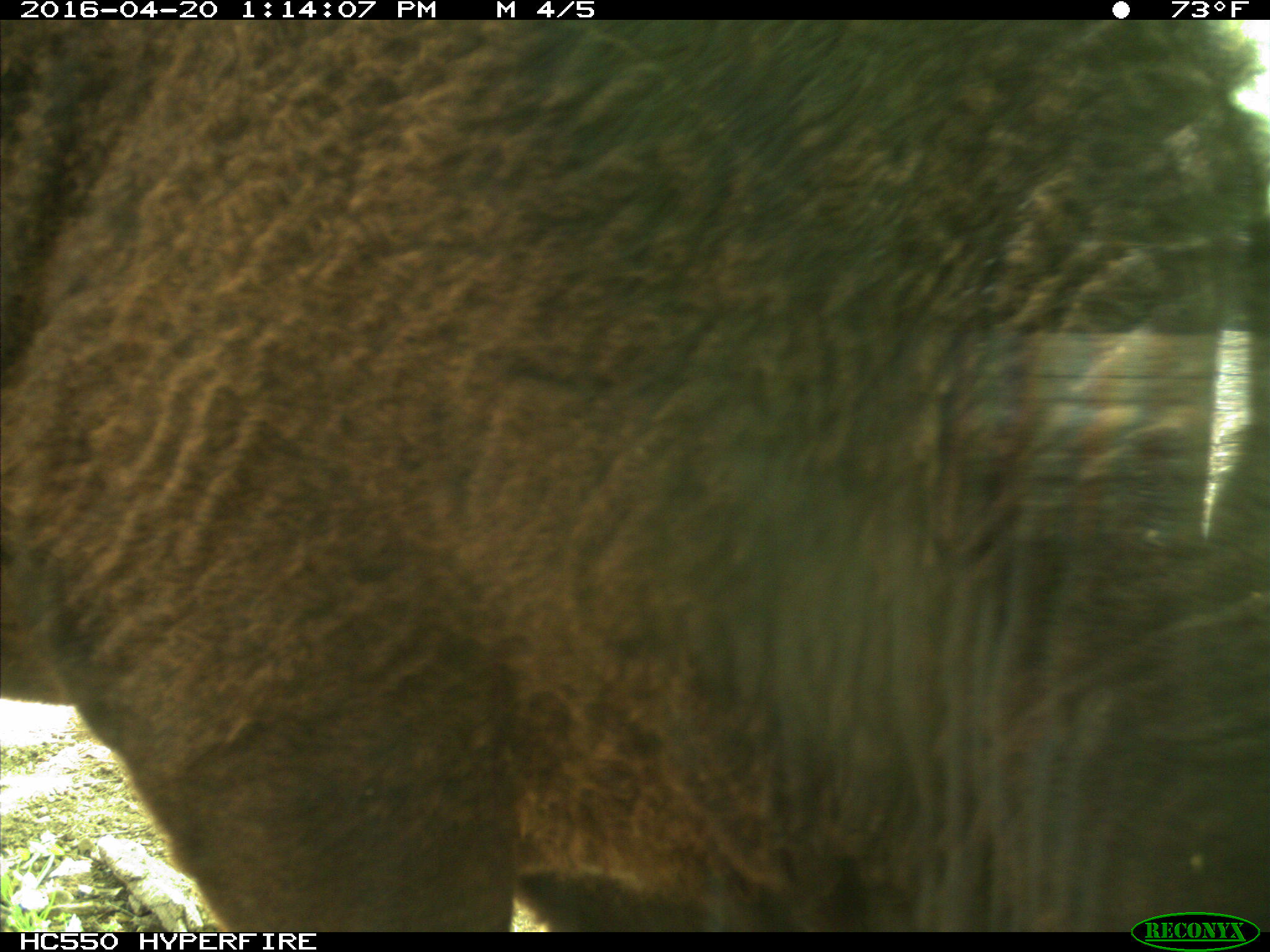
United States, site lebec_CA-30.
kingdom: Animalia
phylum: Chordata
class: Mammalia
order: Artiodactyla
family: Bovidae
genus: Bos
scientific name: Bos taurus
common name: domestic cow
Bos taurus (domestic cow).